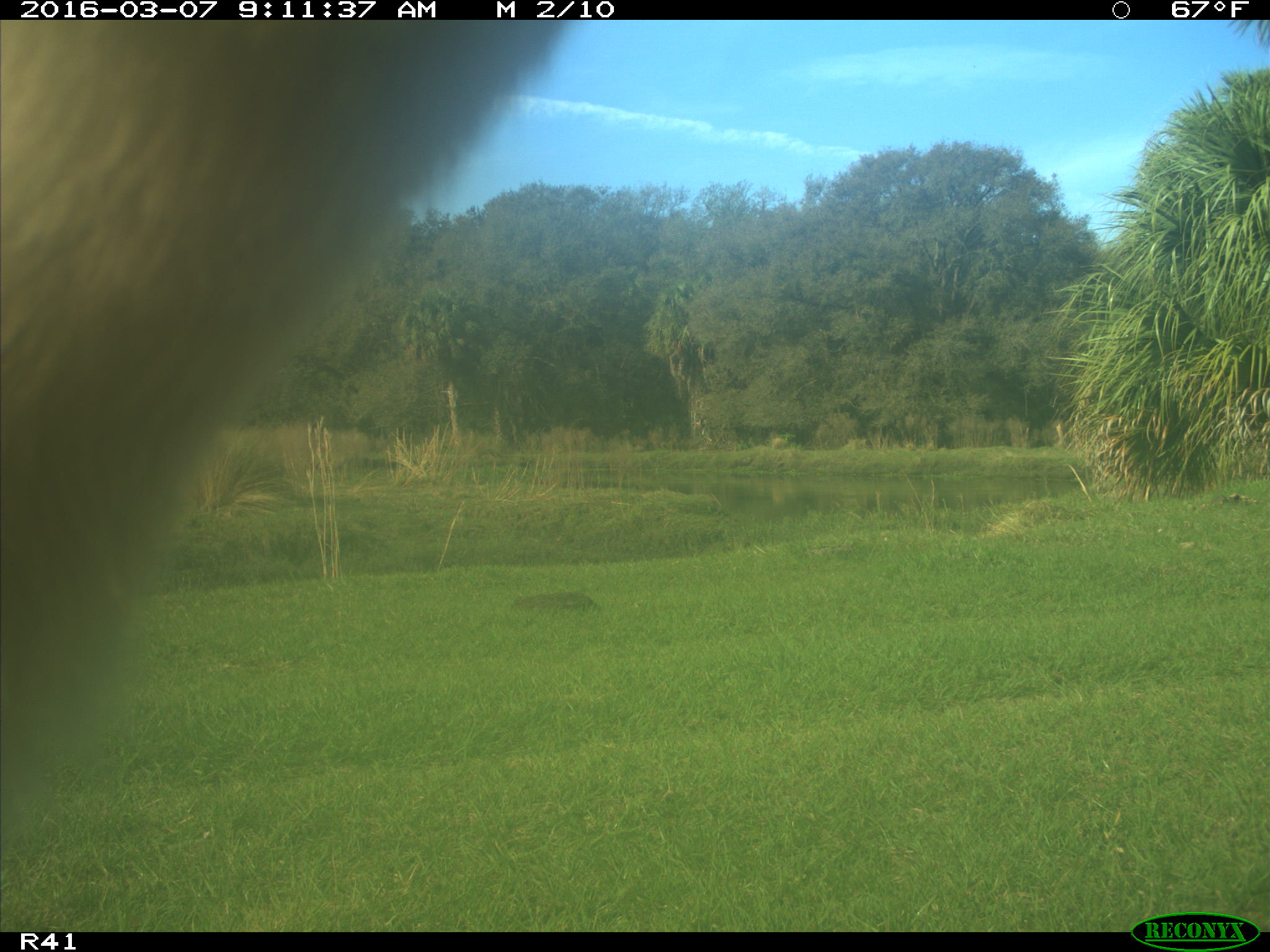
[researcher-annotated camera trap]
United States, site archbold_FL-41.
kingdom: Animalia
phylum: Chordata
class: Mammalia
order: Artiodactyla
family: Bovidae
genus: Bos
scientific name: Bos taurus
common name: domestic cow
Bos taurus (domestic cow).